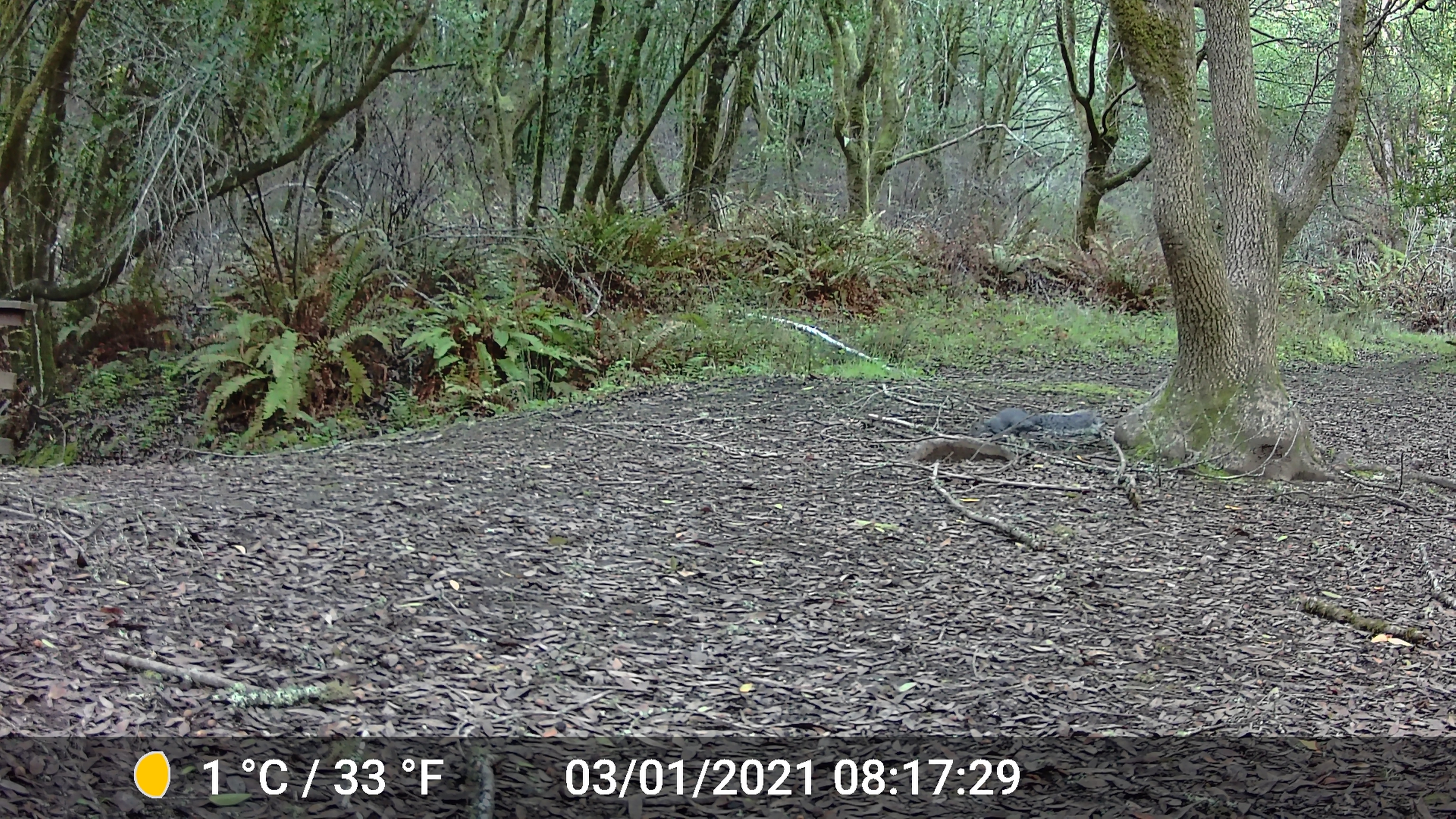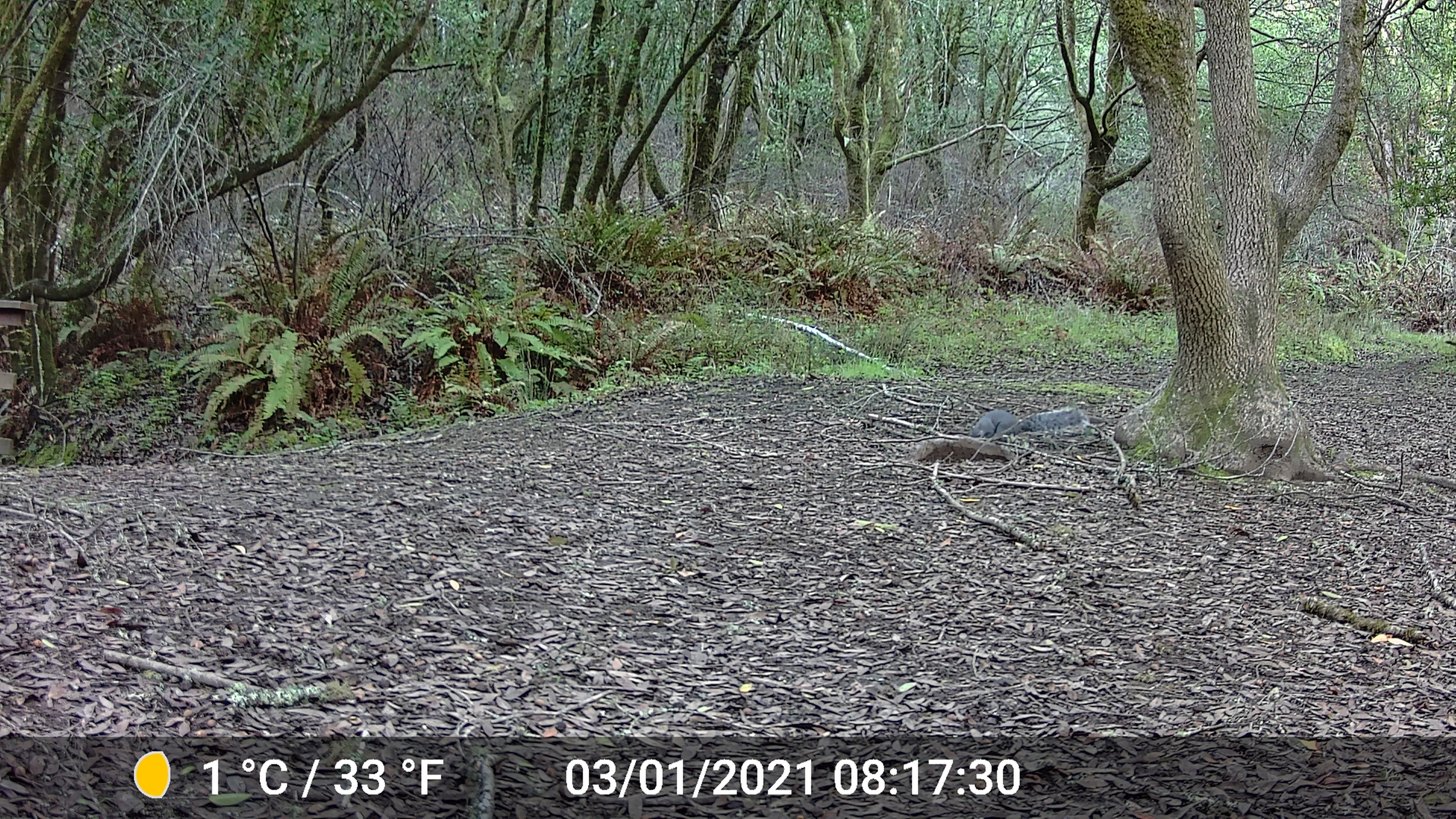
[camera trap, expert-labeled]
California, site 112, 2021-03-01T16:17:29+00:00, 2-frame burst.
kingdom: Animalia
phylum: Chordata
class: Mammalia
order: Rodentia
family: Sciuridae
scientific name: Sciuridae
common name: squirrel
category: unknown squirrel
Unknown squirrel (squirrel) (Sciuridae).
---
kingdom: Animalia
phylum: Chordata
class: Mammalia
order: Rodentia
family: Sciuridae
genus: Sciurus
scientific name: Sciurus griseus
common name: western gray squirrel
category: western grey squirrel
Western grey squirrel (western gray squirrel) (Sciurus griseus).